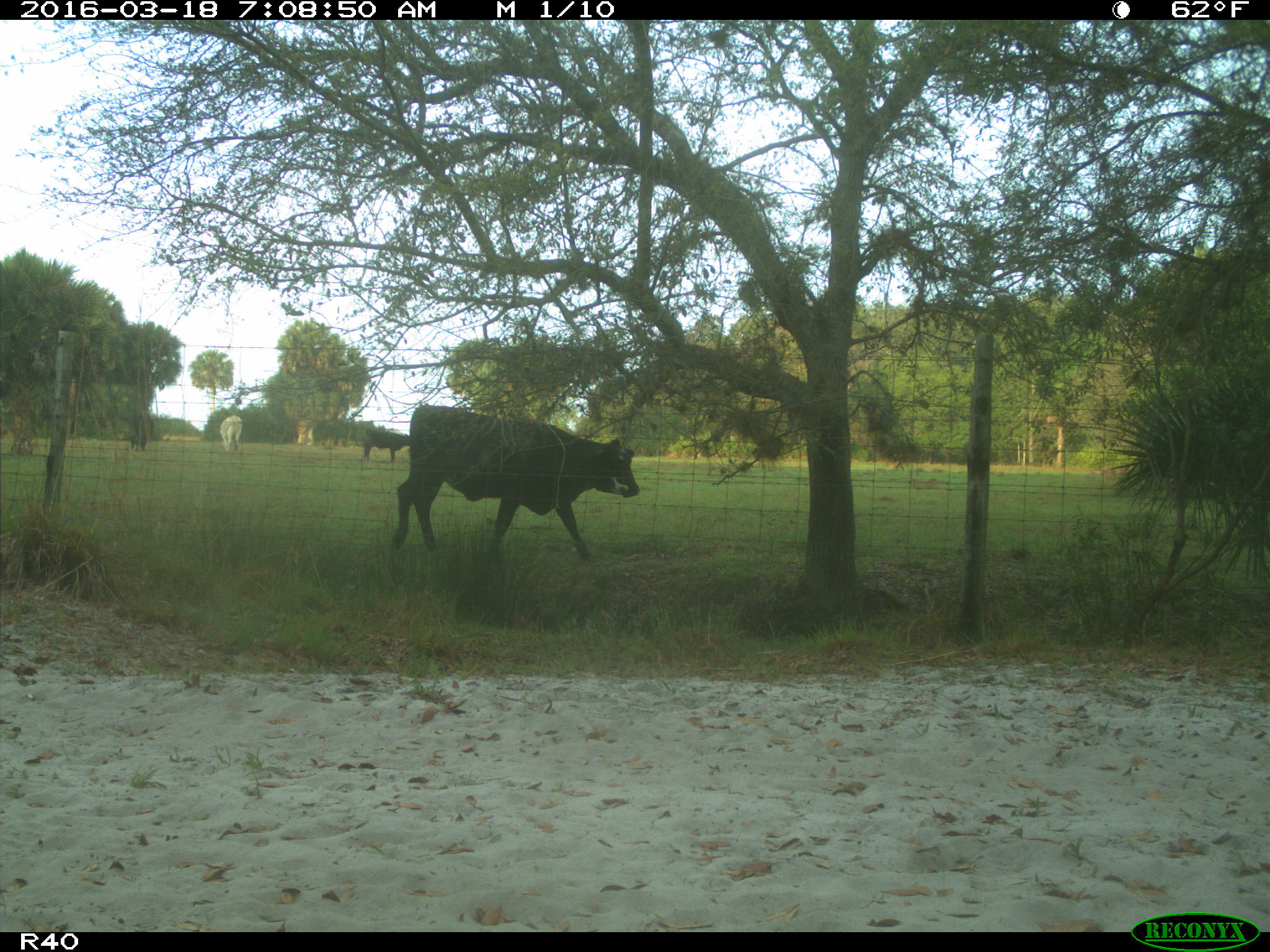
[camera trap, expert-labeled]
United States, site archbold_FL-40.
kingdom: Animalia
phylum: Chordata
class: Mammalia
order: Artiodactyla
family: Bovidae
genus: Bos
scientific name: Bos taurus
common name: domestic cow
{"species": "Bos taurus (domestic cow)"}